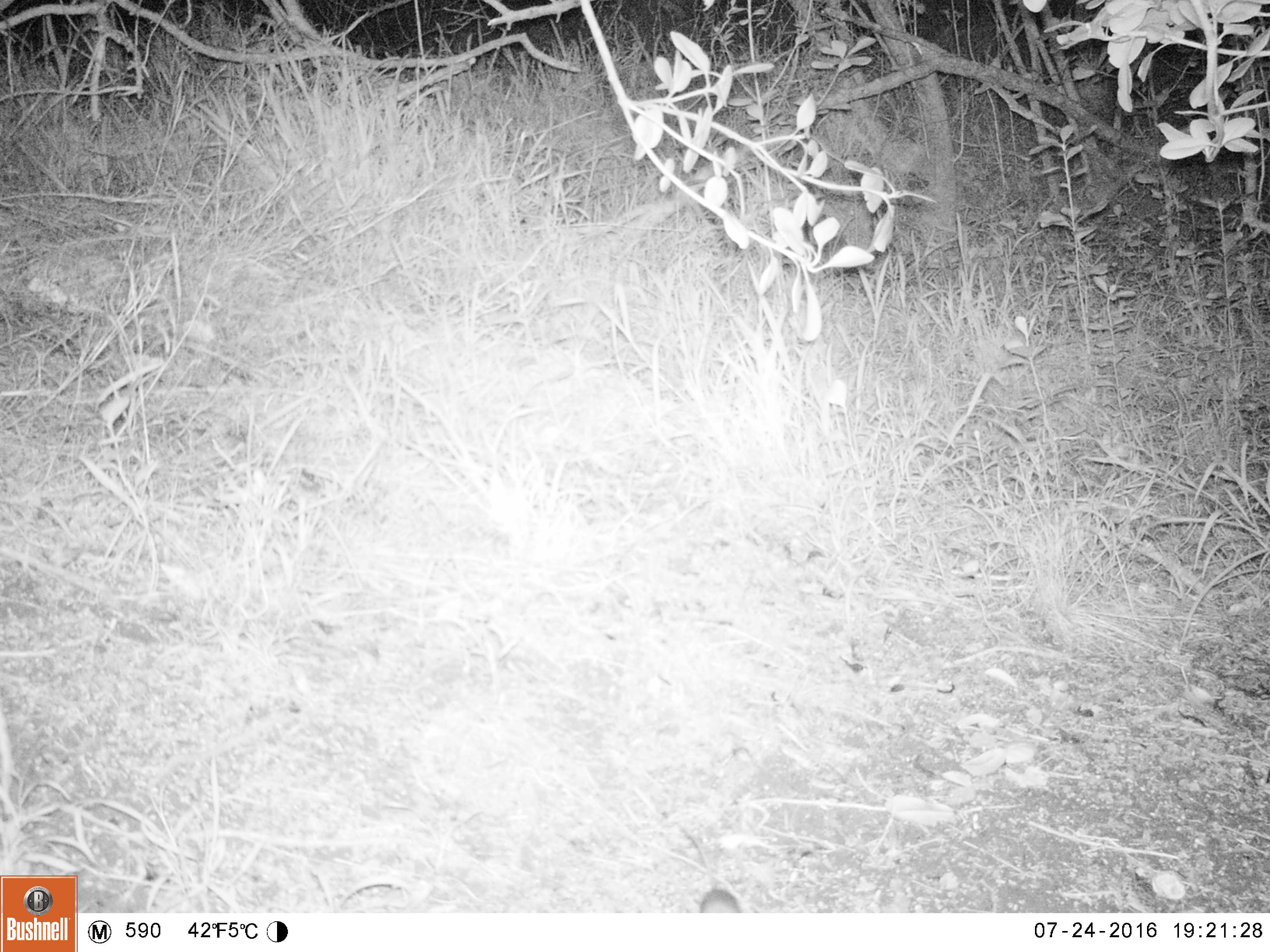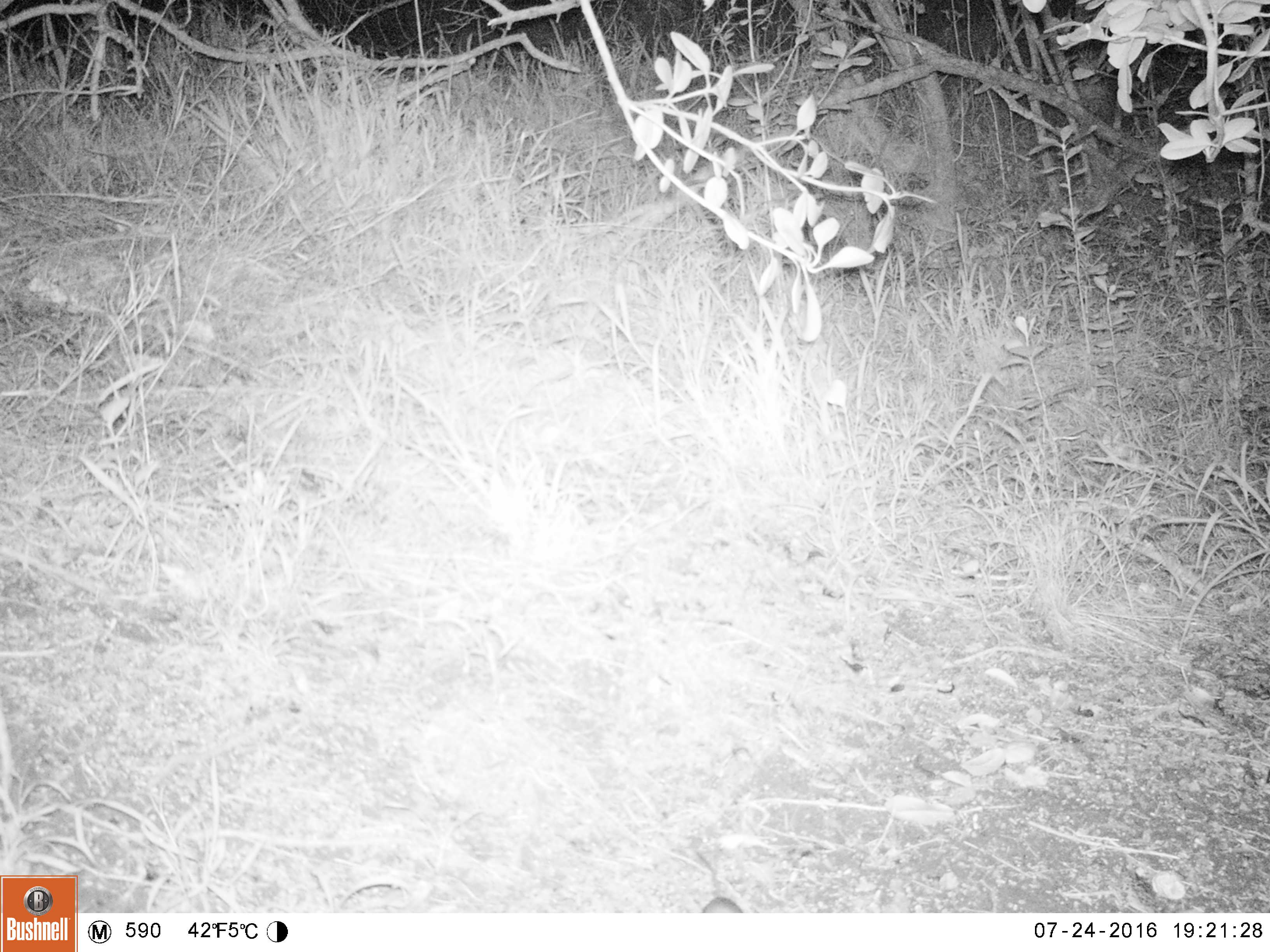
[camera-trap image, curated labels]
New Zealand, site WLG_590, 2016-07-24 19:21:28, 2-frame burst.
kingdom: Animalia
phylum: Chordata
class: Mammalia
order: Rodentia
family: Muridae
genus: Mus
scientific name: Mus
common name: mouse